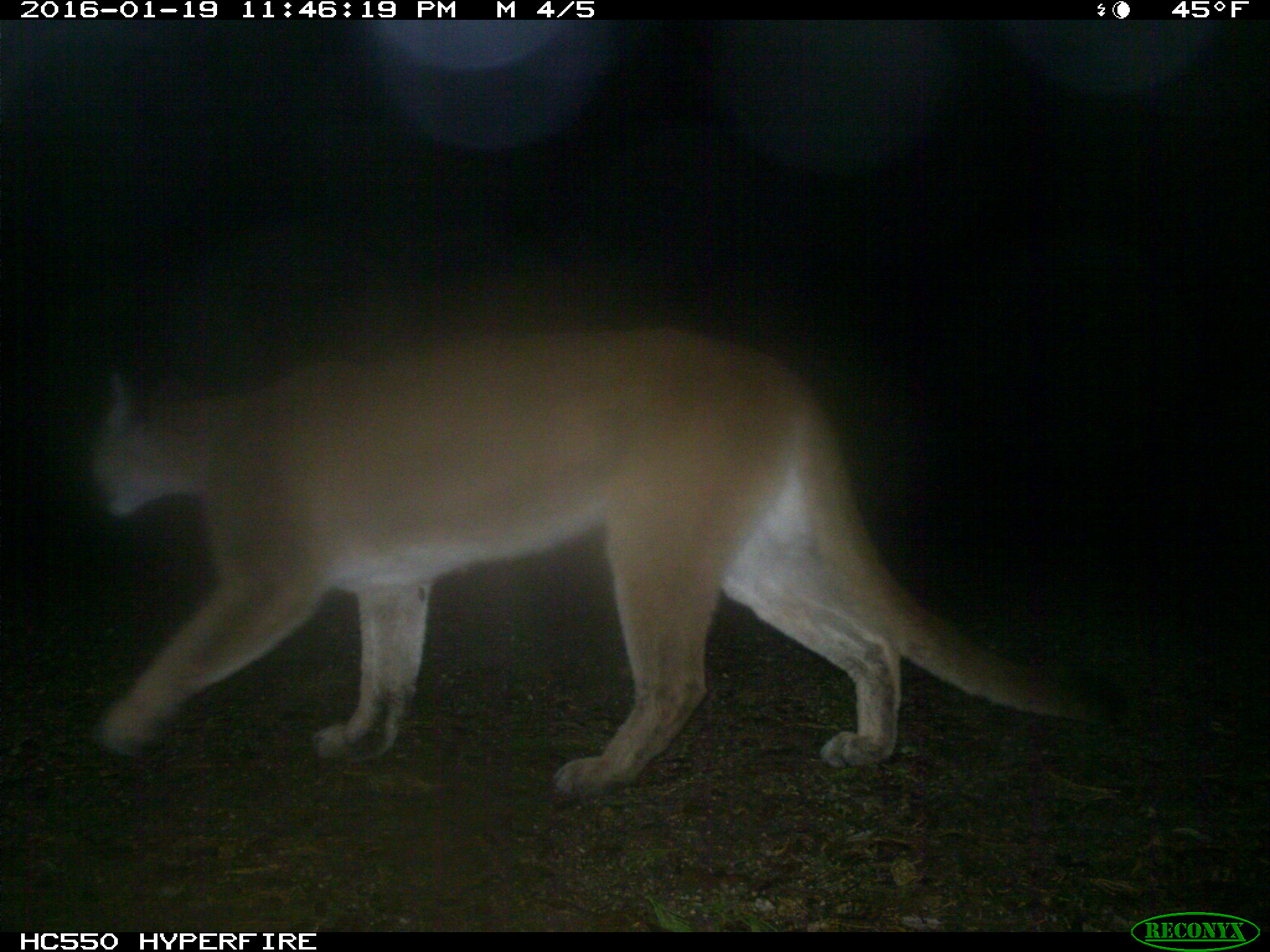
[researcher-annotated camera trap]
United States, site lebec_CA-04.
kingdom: Animalia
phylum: Chordata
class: Mammalia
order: Carnivora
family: Felidae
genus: Puma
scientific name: Puma concolor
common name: mountain lion